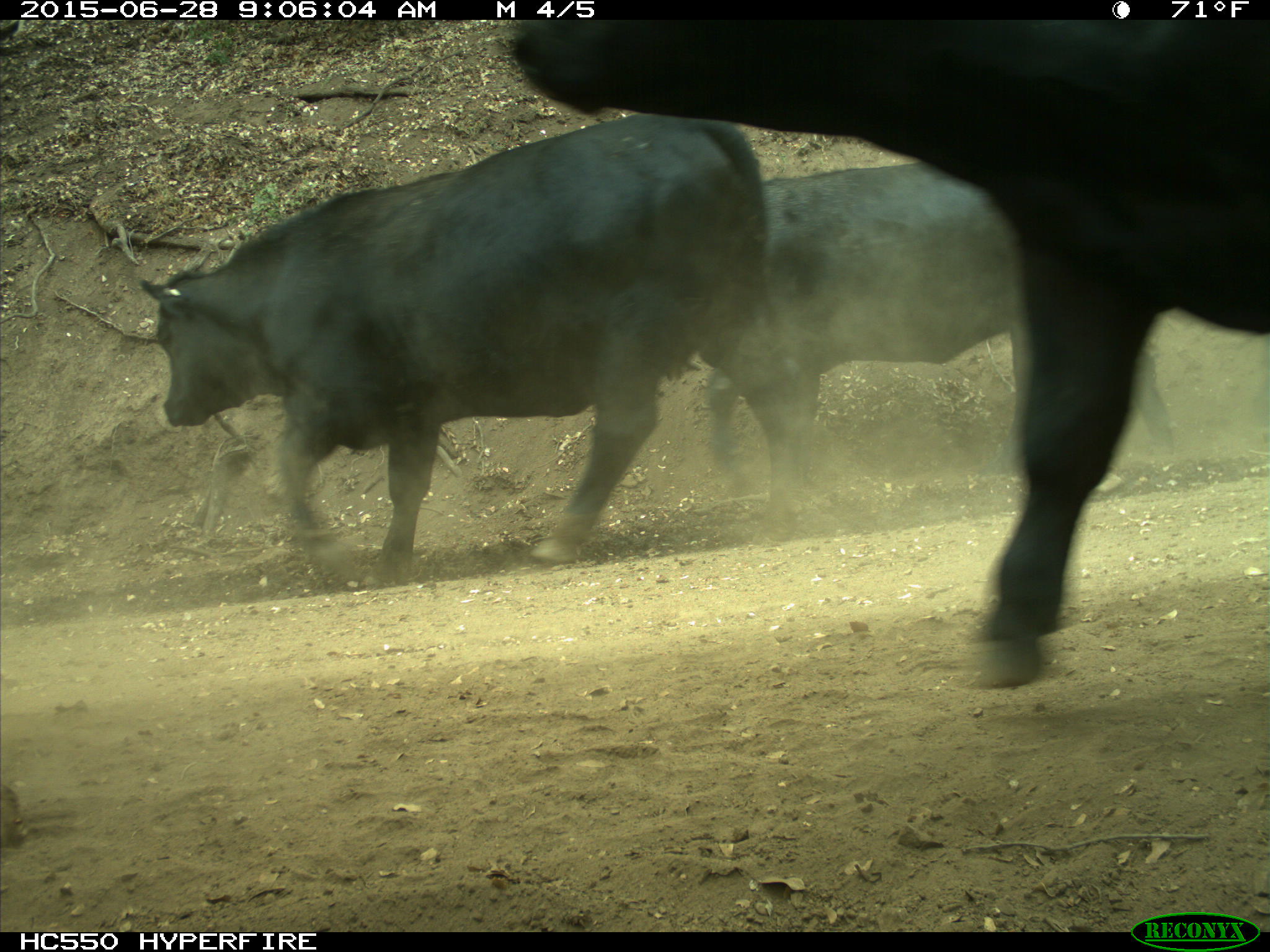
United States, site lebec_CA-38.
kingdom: Animalia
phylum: Chordata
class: Mammalia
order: Artiodactyla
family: Bovidae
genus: Bos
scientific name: Bos taurus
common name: domestic cow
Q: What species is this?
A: Bos taurus (domestic cow).